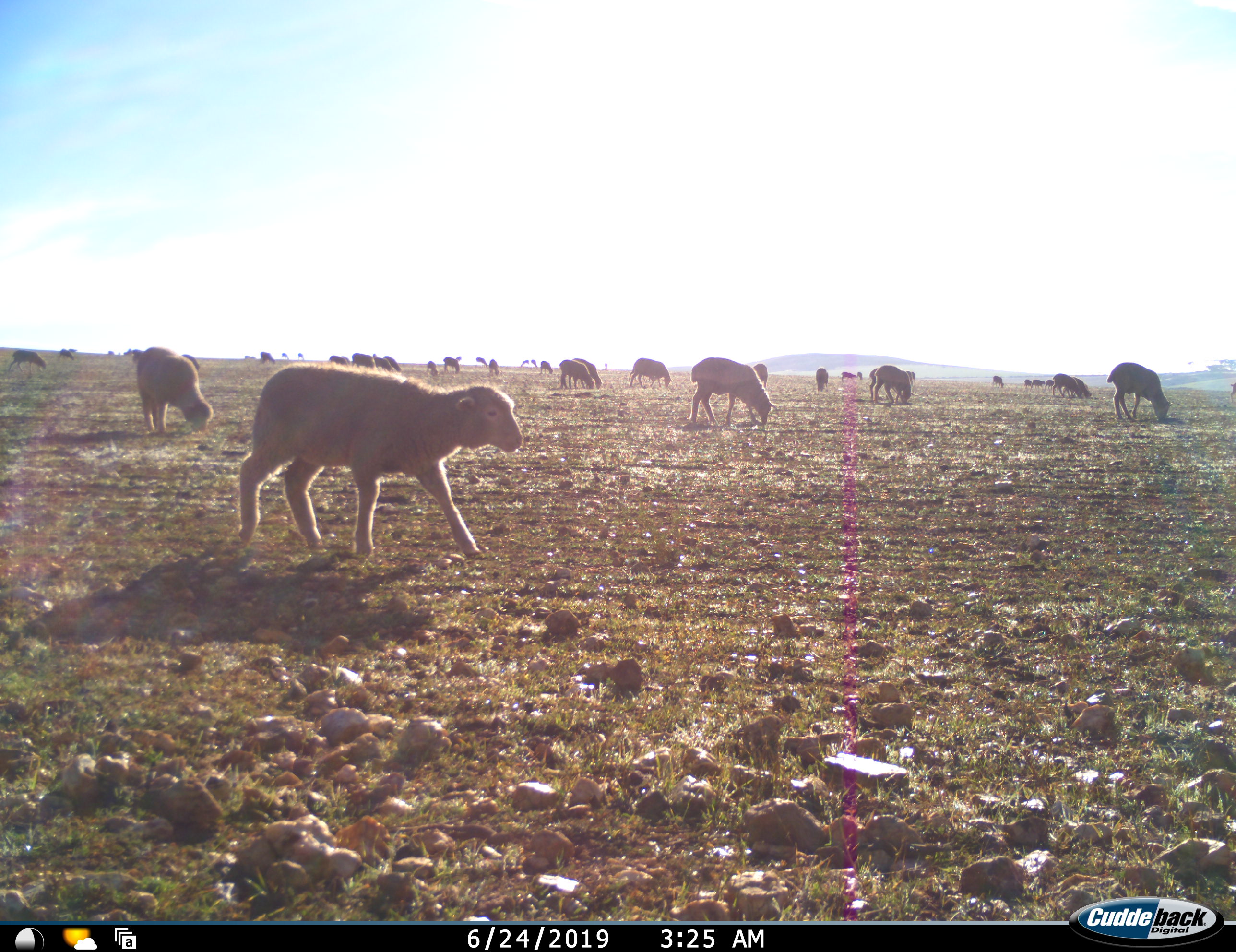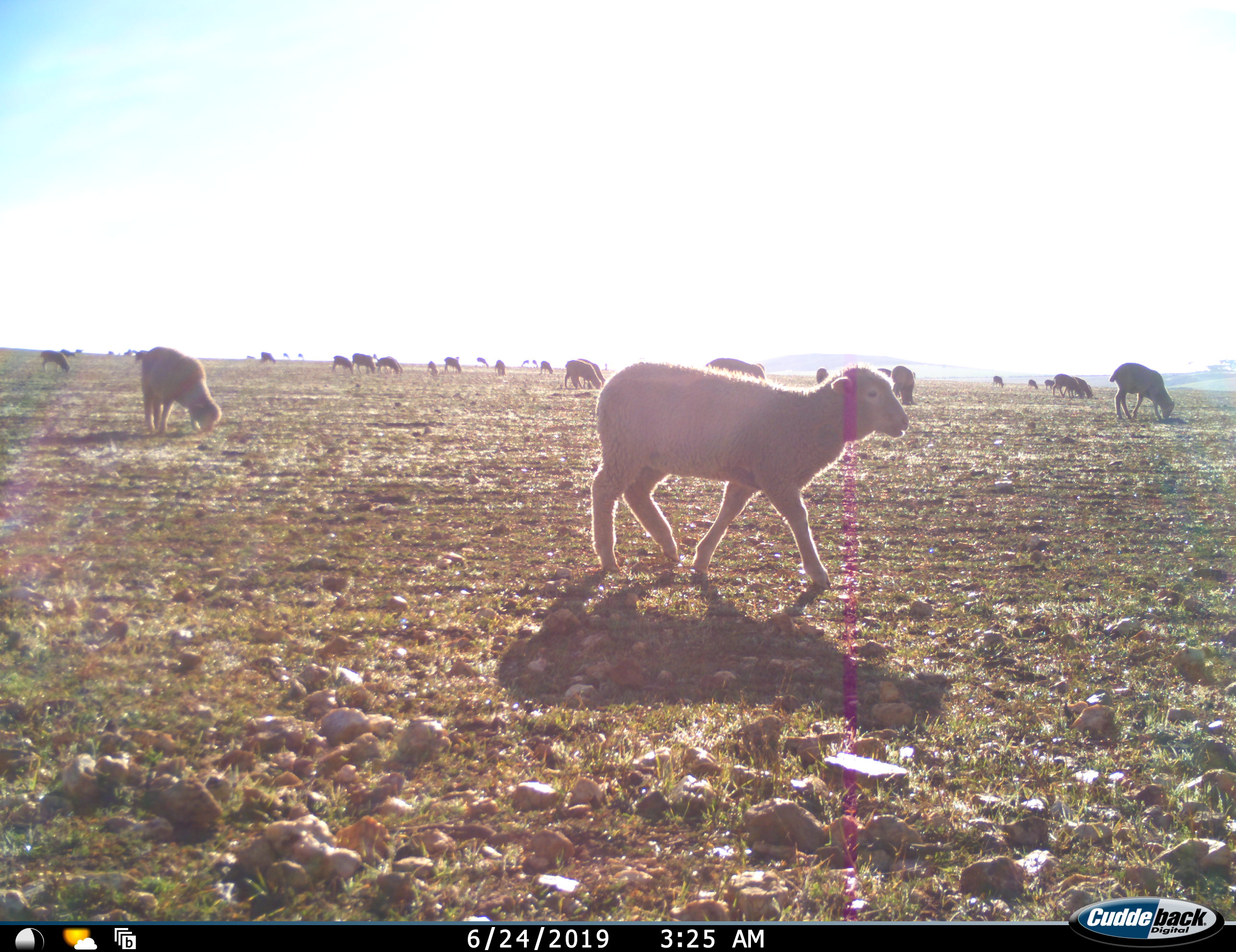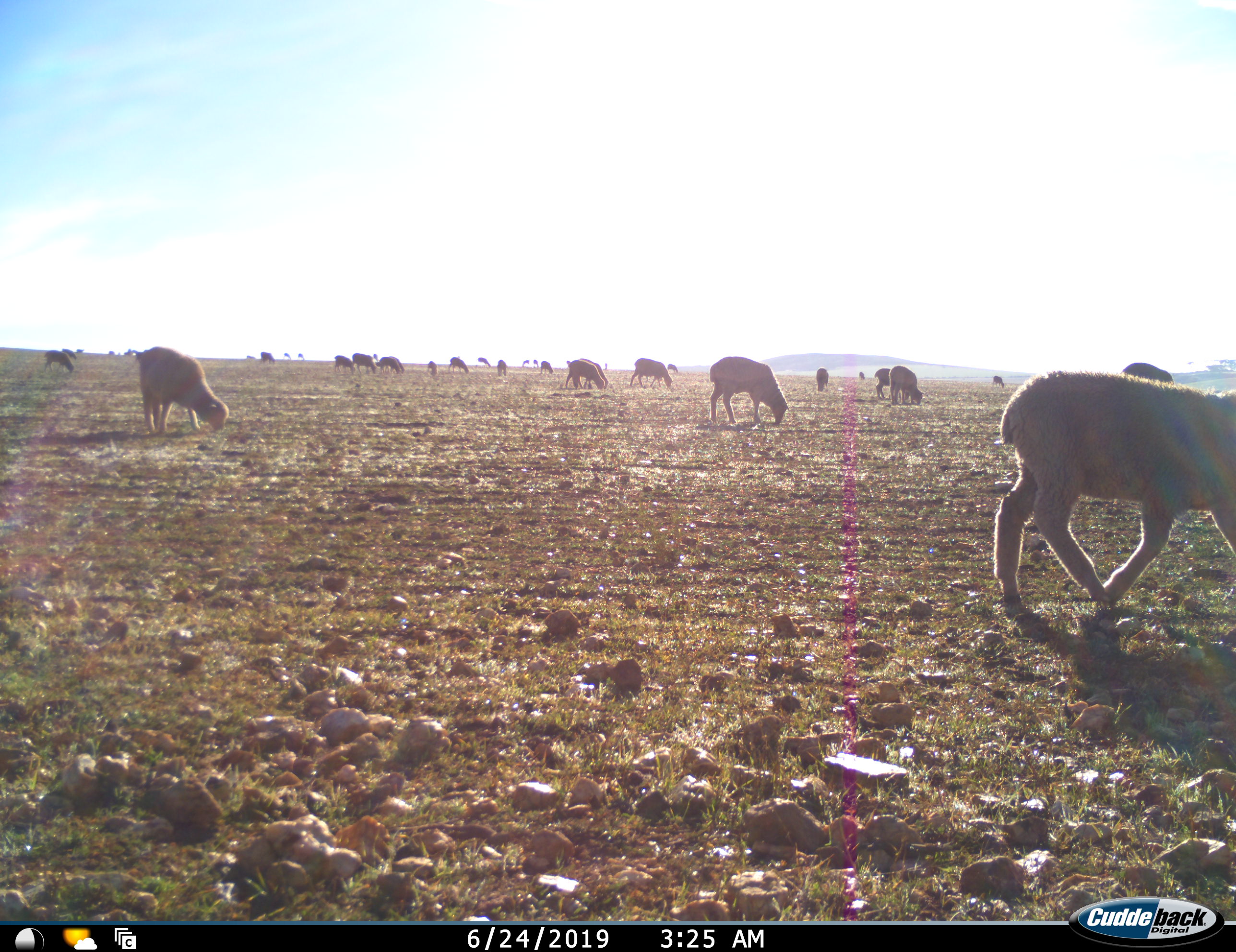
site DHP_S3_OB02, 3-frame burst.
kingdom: Animalia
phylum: Chordata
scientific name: Vertebrata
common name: domestic animal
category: domesticanimal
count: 11-50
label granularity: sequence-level